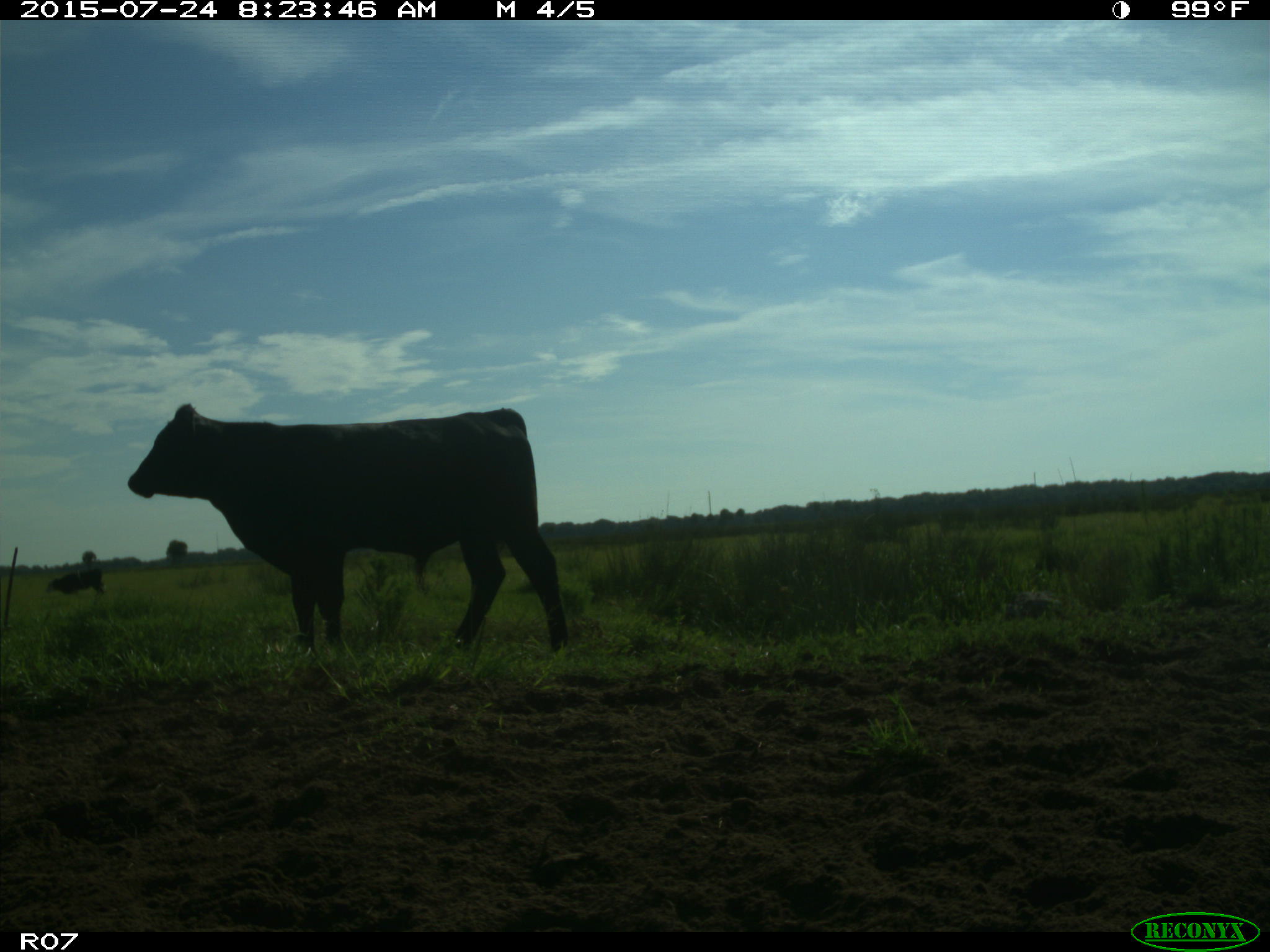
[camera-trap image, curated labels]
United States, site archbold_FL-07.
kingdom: Animalia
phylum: Chordata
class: Mammalia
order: Artiodactyla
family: Bovidae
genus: Bos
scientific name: Bos taurus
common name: domestic cow